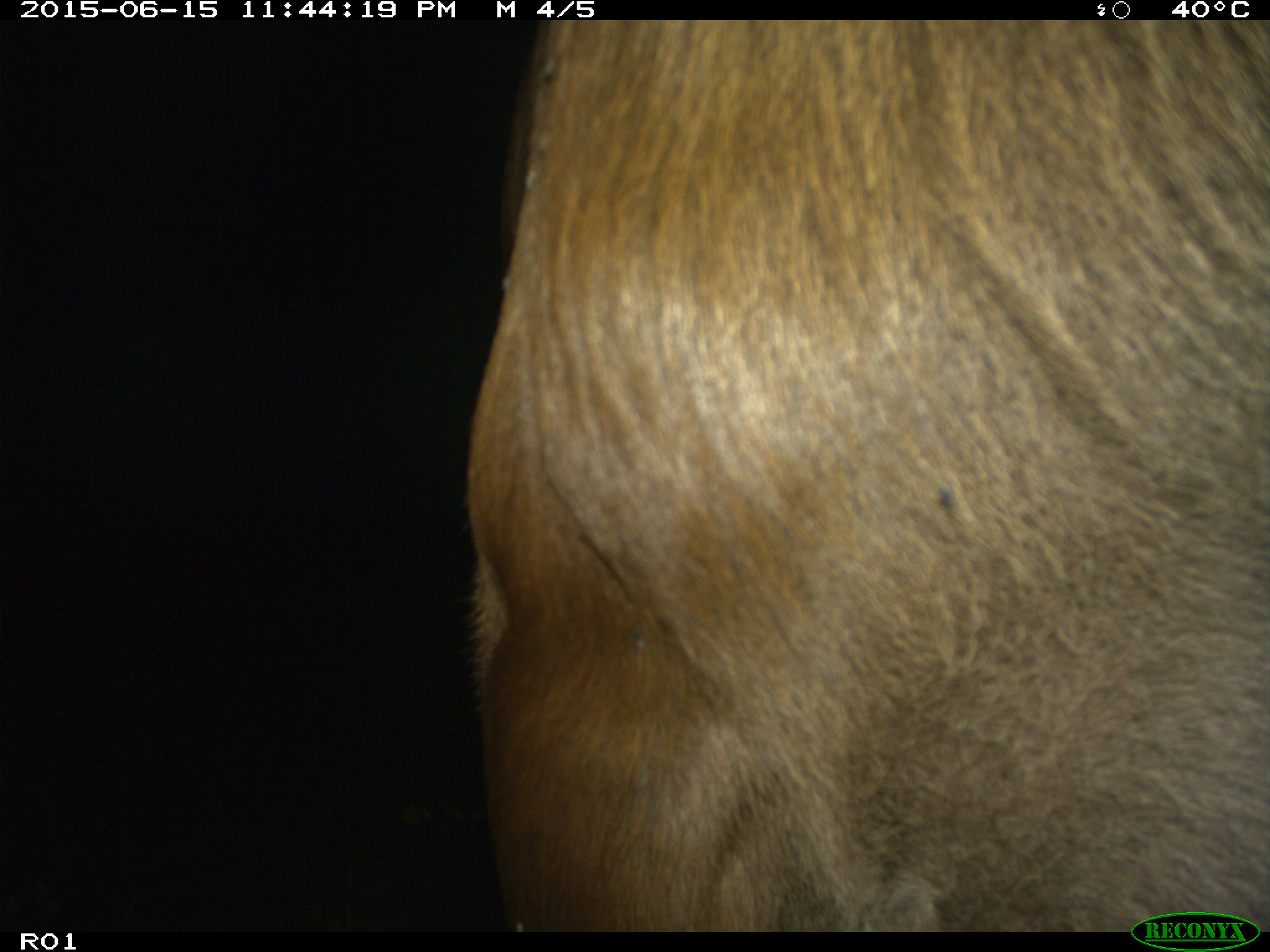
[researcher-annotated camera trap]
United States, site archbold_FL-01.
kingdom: Animalia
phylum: Chordata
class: Mammalia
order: Artiodactyla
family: Bovidae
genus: Bos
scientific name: Bos taurus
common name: domestic cow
Bos taurus (domestic cow).